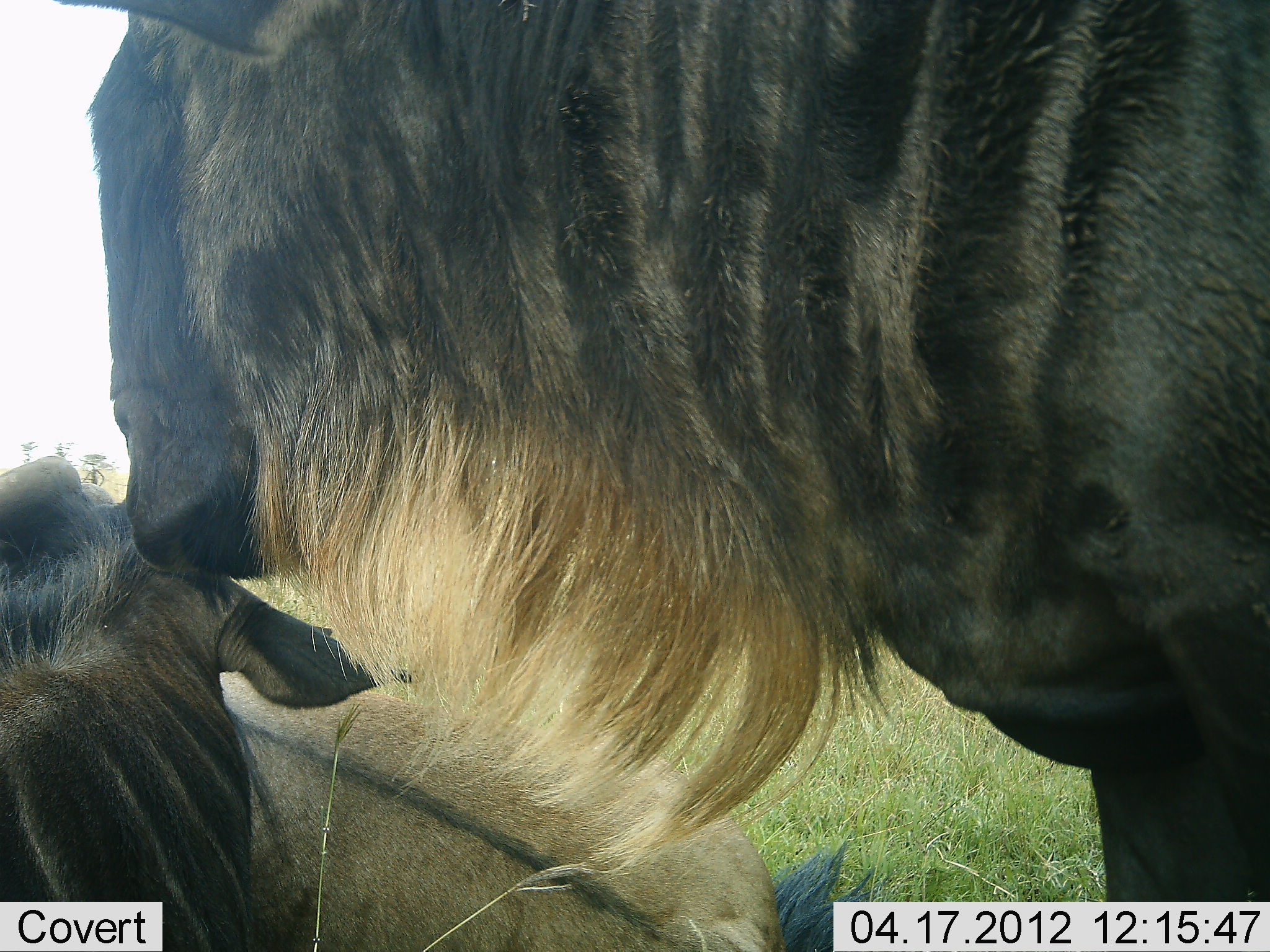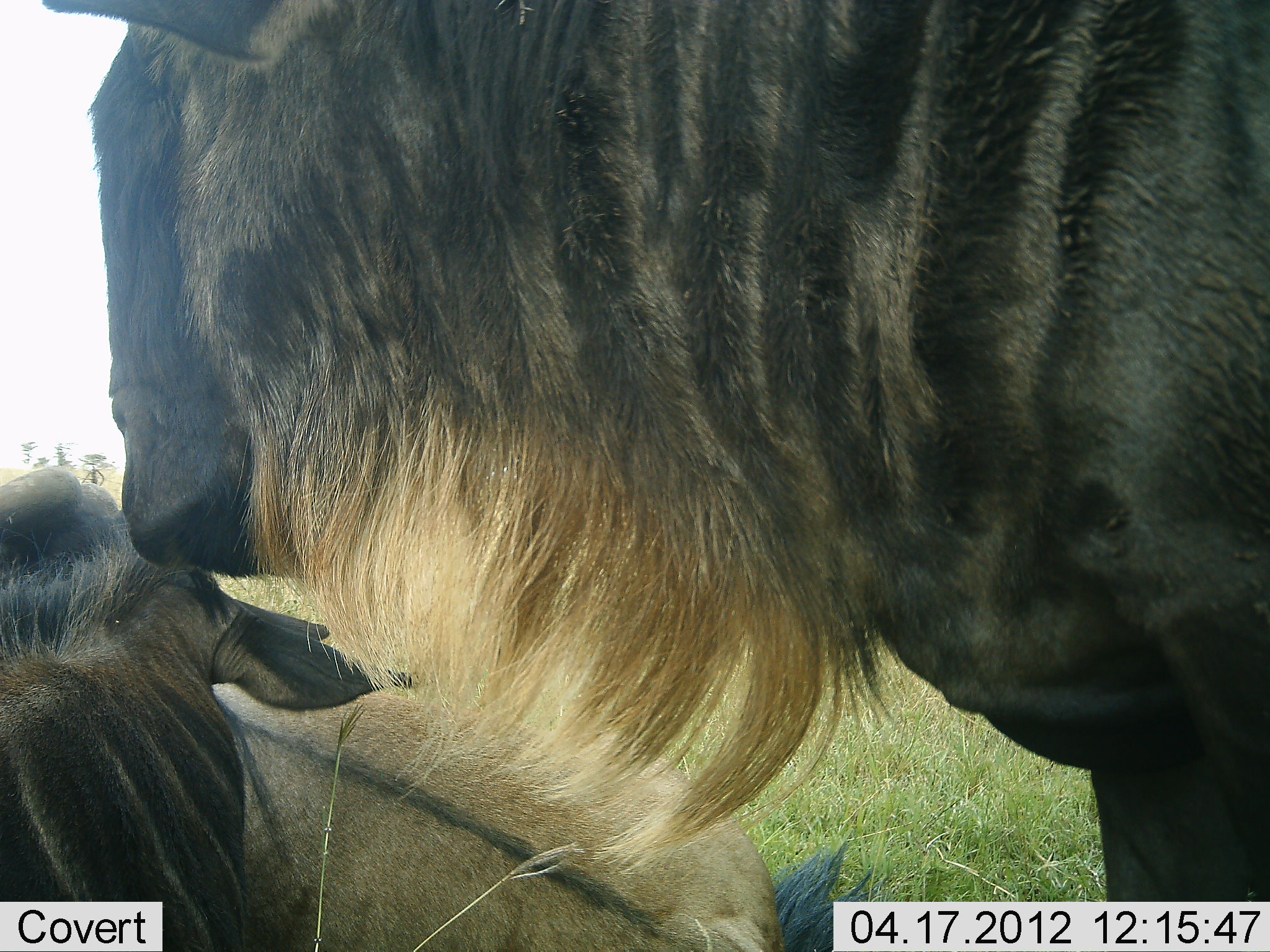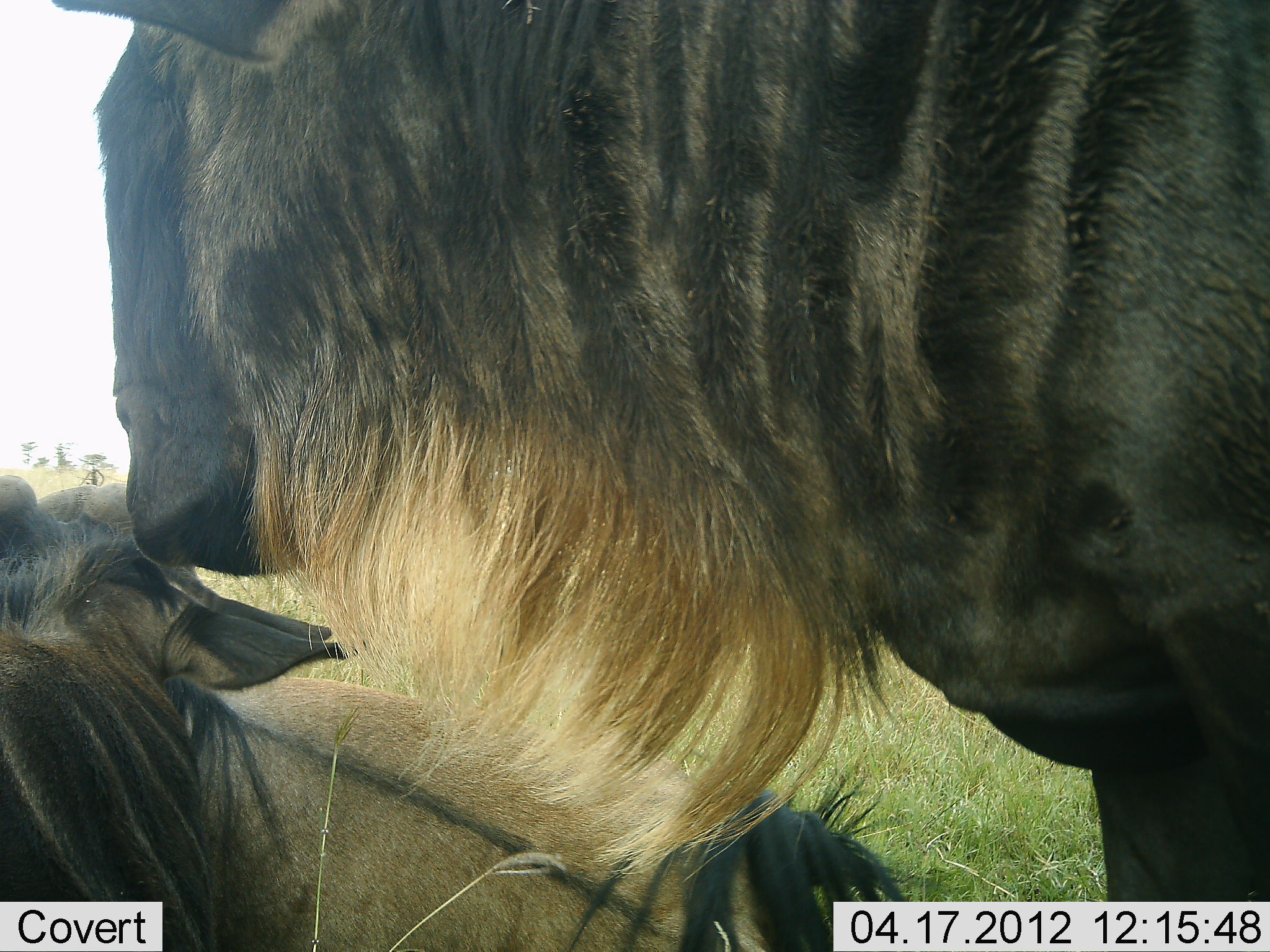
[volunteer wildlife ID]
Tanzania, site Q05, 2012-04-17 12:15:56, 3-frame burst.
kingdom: Animalia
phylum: Chordata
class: Mammalia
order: Artiodactyla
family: Bovidae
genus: Connochaetes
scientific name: Connochaetes taurinus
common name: blue wildebeest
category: wildebeest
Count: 2.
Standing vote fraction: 72%.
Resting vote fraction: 79%.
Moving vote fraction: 0%.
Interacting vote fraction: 21%.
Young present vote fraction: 17%.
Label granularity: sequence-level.